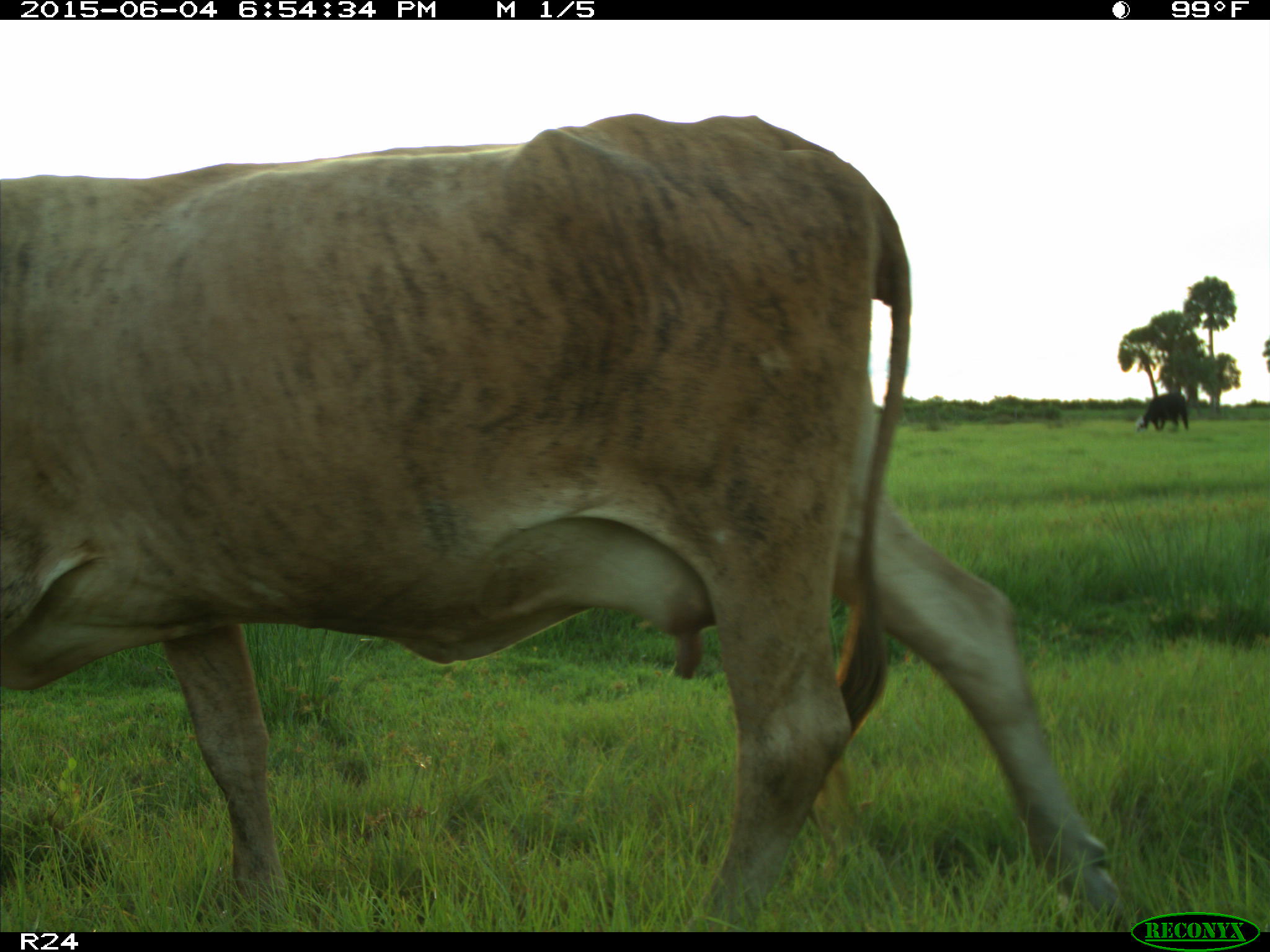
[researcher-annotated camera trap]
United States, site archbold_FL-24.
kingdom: Animalia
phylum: Chordata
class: Mammalia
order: Artiodactyla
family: Bovidae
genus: Bos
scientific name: Bos taurus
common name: domestic cow